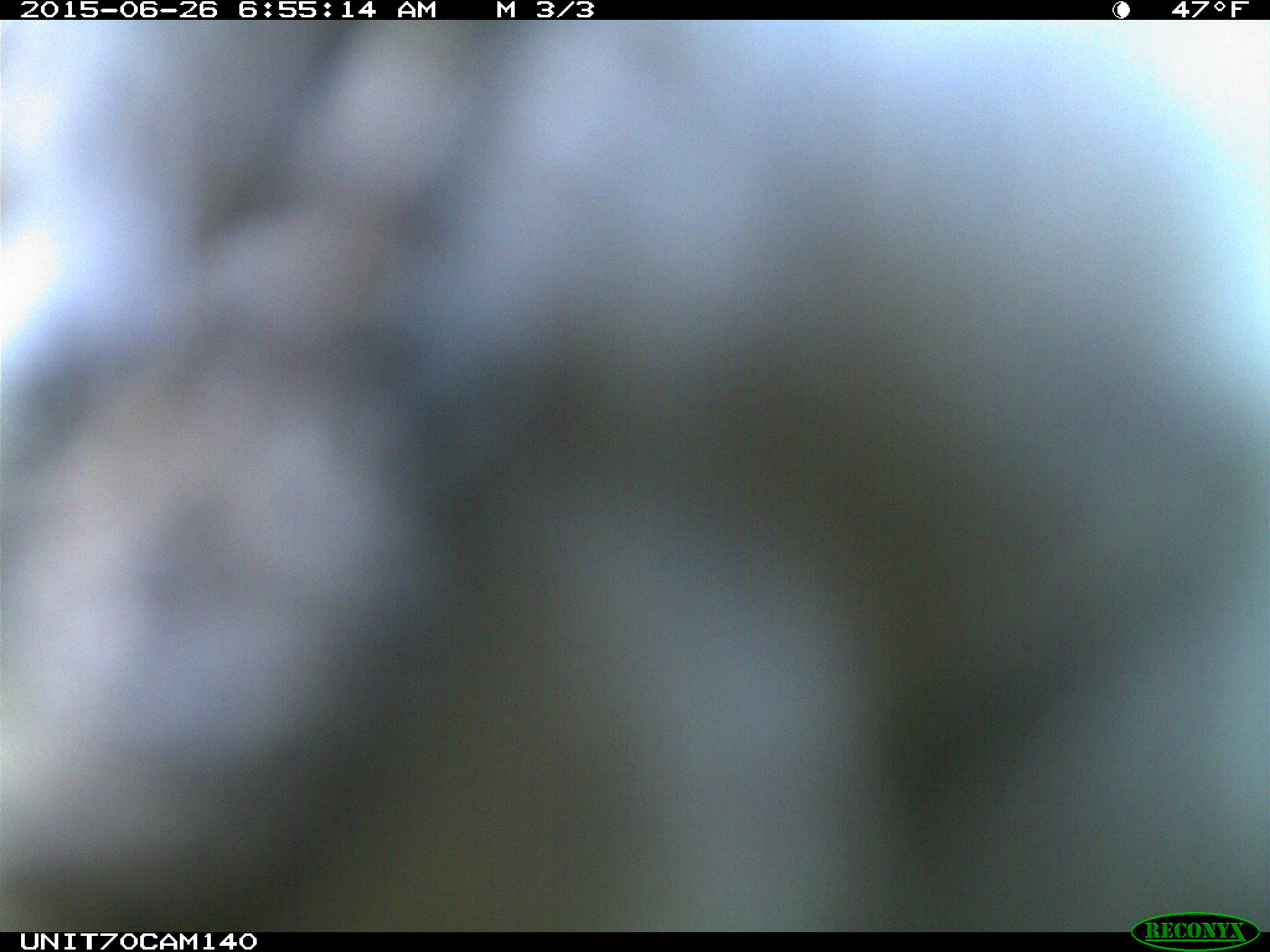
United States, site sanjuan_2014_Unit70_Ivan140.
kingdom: Animalia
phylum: Chordata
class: Aves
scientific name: Aves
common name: birds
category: unidentified bird